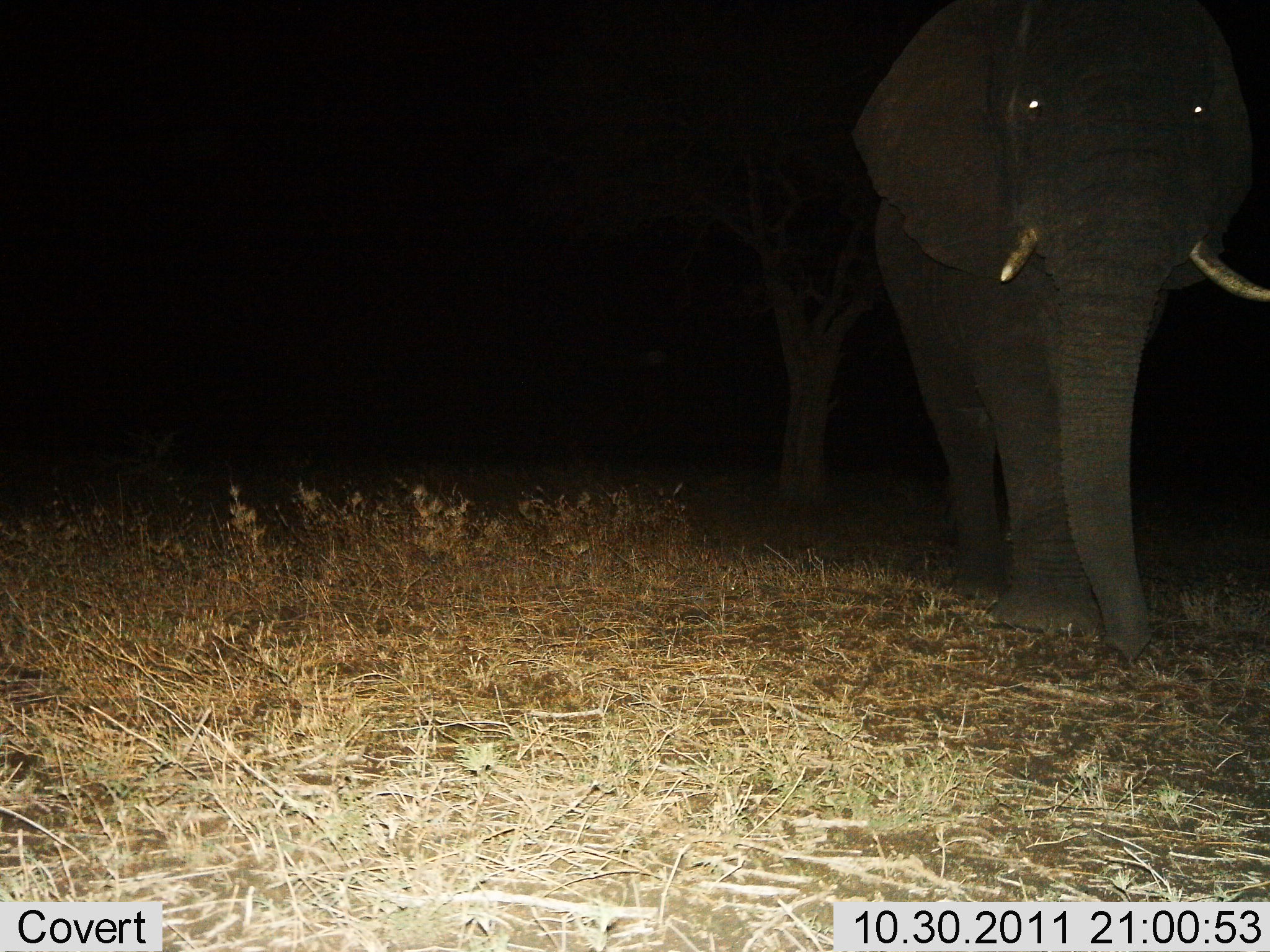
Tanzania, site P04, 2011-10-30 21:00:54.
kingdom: Animalia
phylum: Chordata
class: Mammalia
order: Proboscidea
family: Elephantidae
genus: Loxodonta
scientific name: Loxodonta africana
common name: african bush elephant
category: elephant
Elephant (african bush elephant) (Loxodonta africana), count 1. Behavior (volunteer vote fractions): standing 64%, resting 0%, moving 36%, interacting 0%. Young present (vote fraction): 7%. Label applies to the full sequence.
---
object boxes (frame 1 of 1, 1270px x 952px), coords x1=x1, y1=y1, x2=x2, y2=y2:
animal: x1=848, y1=0, x2=1270, y2=669